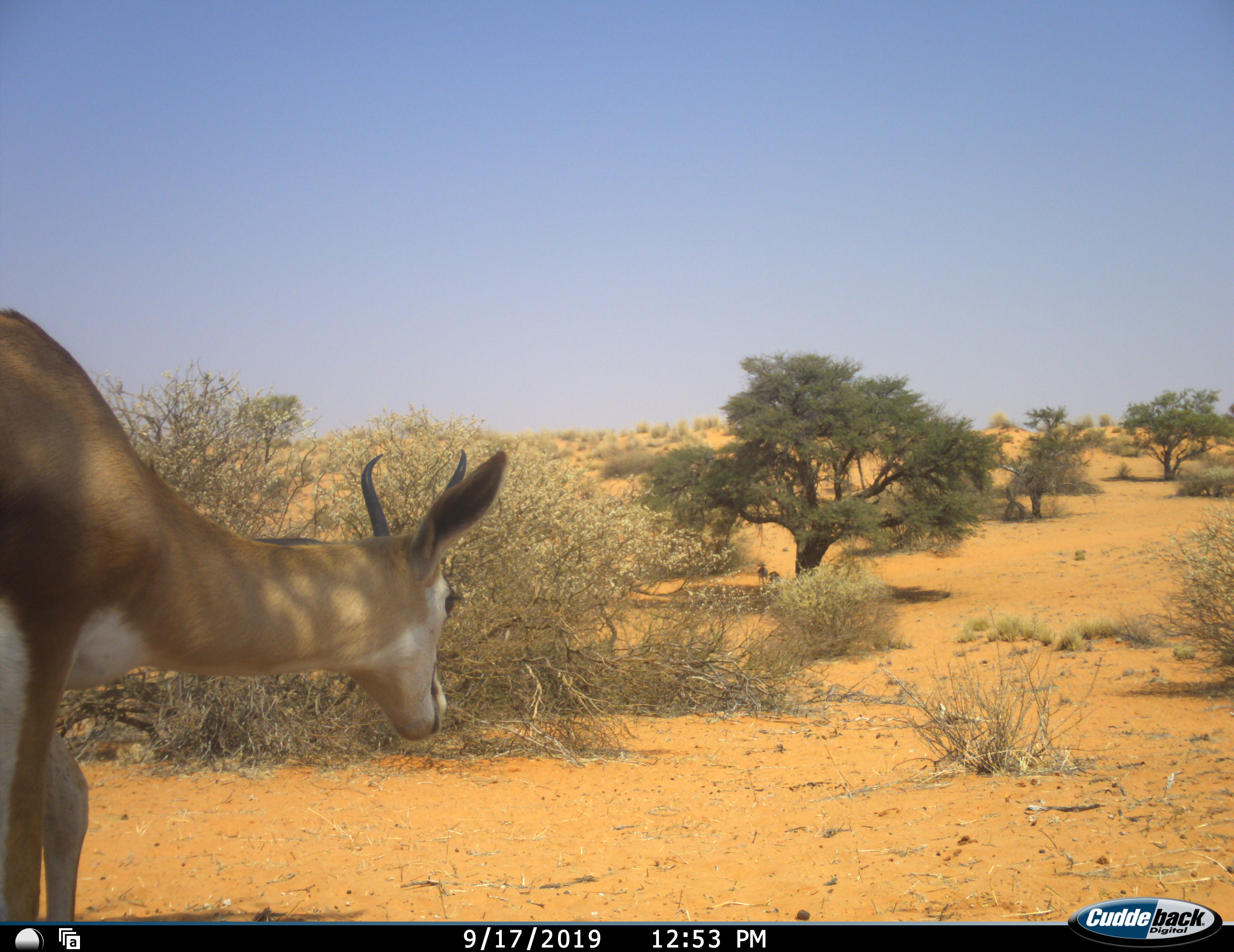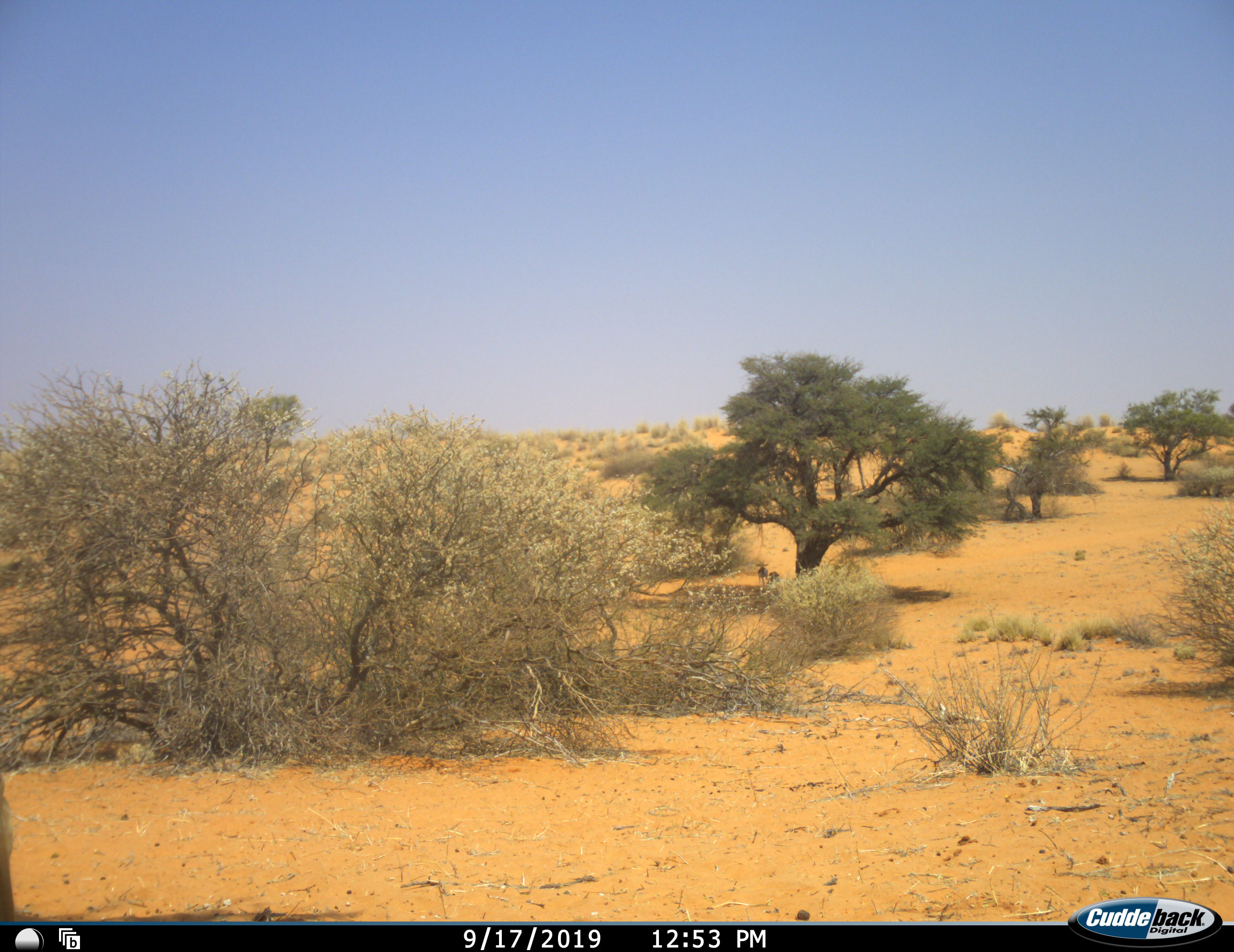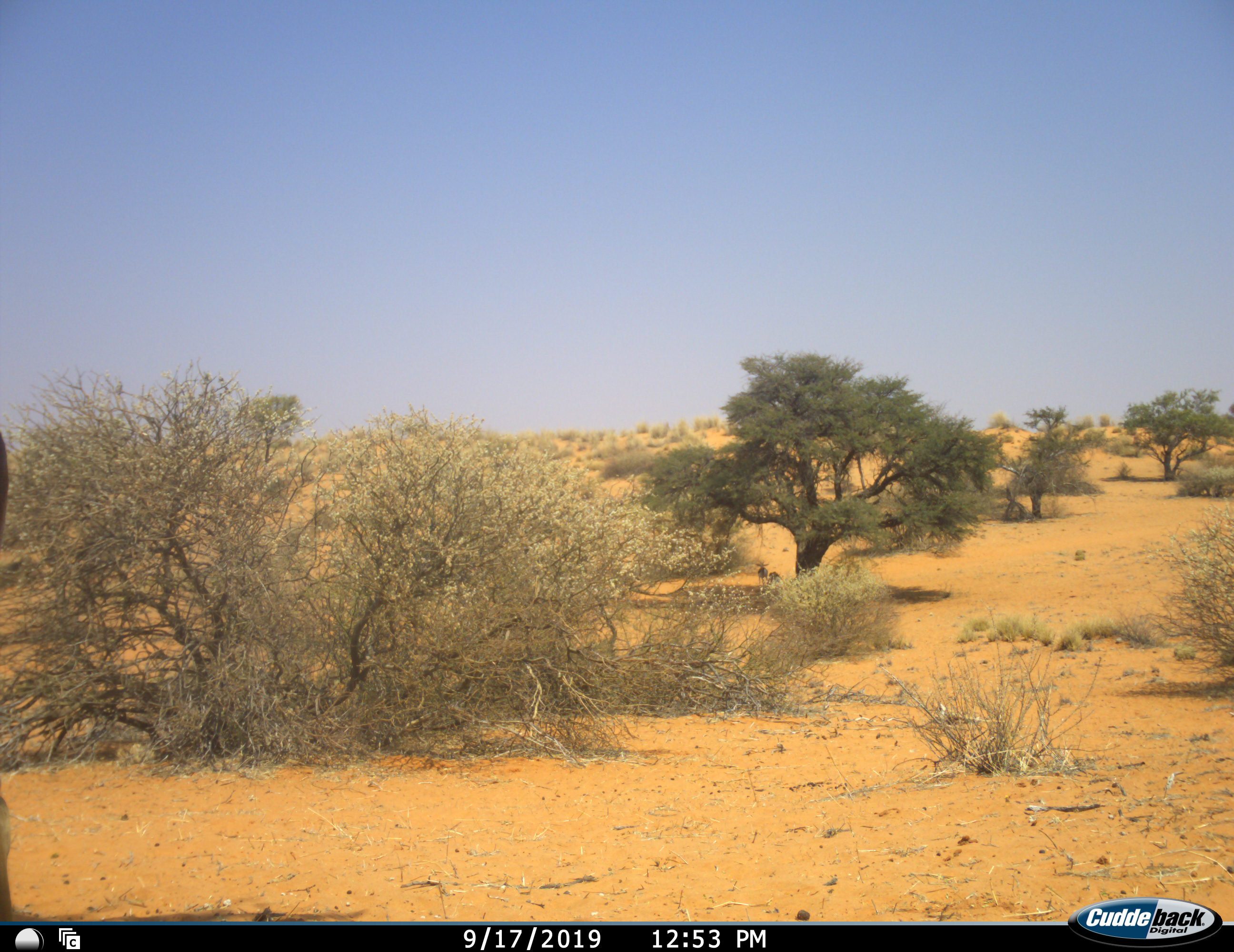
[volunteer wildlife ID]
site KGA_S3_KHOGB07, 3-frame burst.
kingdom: Animalia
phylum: Chordata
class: Mammalia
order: Artiodactyla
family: Bovidae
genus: Antidorcas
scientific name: Antidorcas marsupialis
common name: springbok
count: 2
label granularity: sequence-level